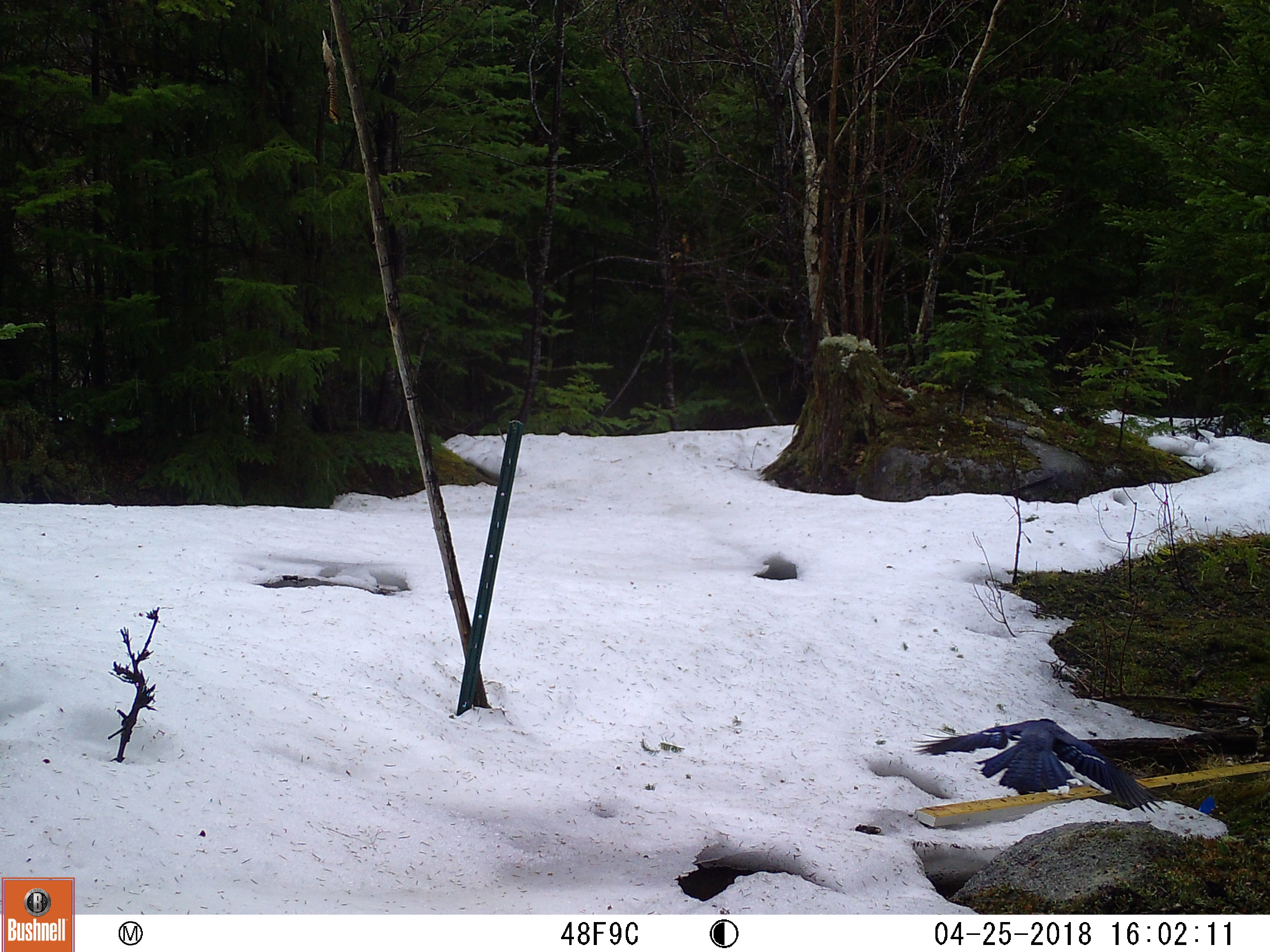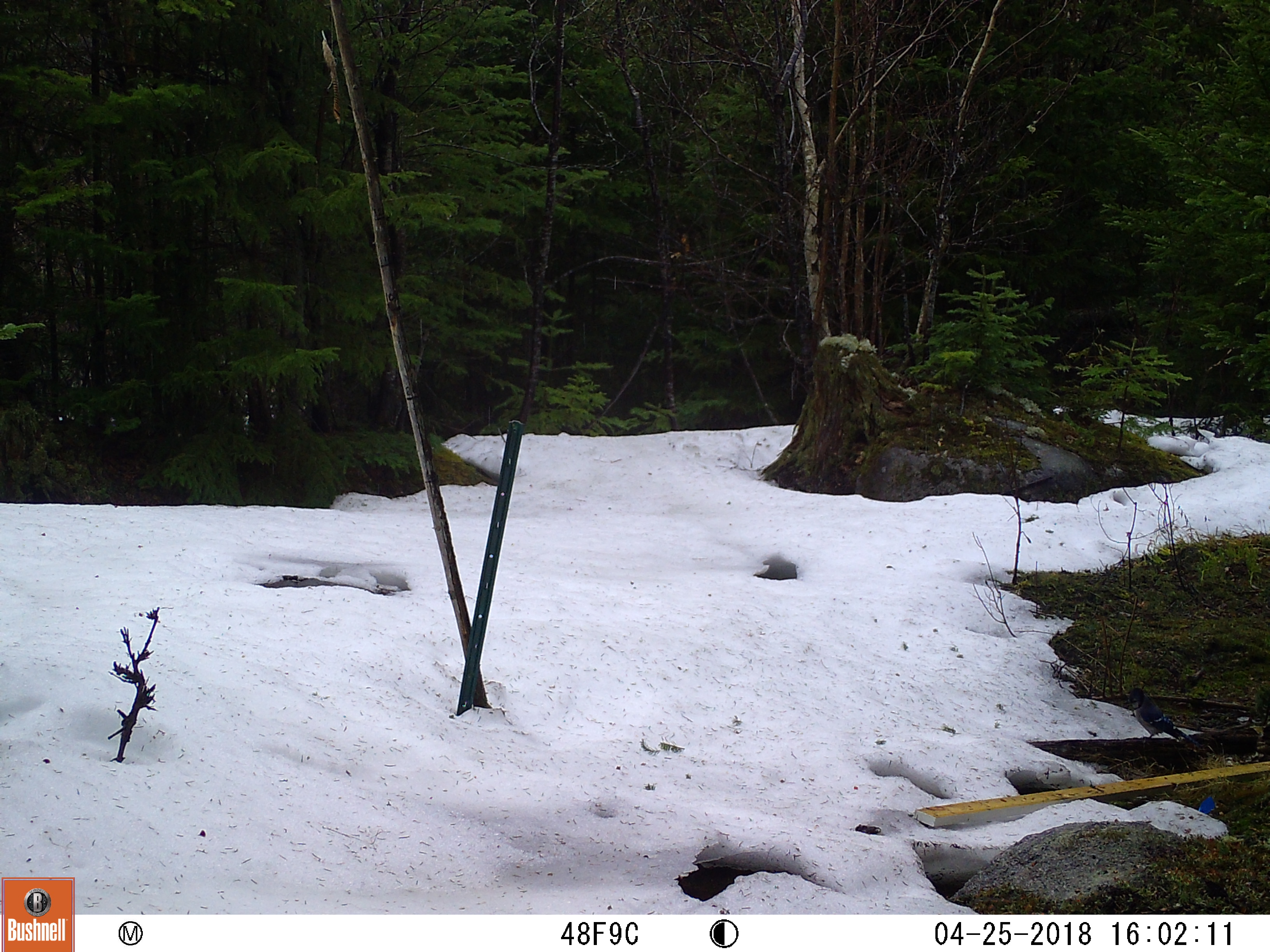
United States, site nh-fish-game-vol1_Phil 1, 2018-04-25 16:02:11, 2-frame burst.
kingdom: Animalia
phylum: Chordata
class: Aves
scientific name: Aves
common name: bird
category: bird sp.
Bird sp. (bird) (Aves).